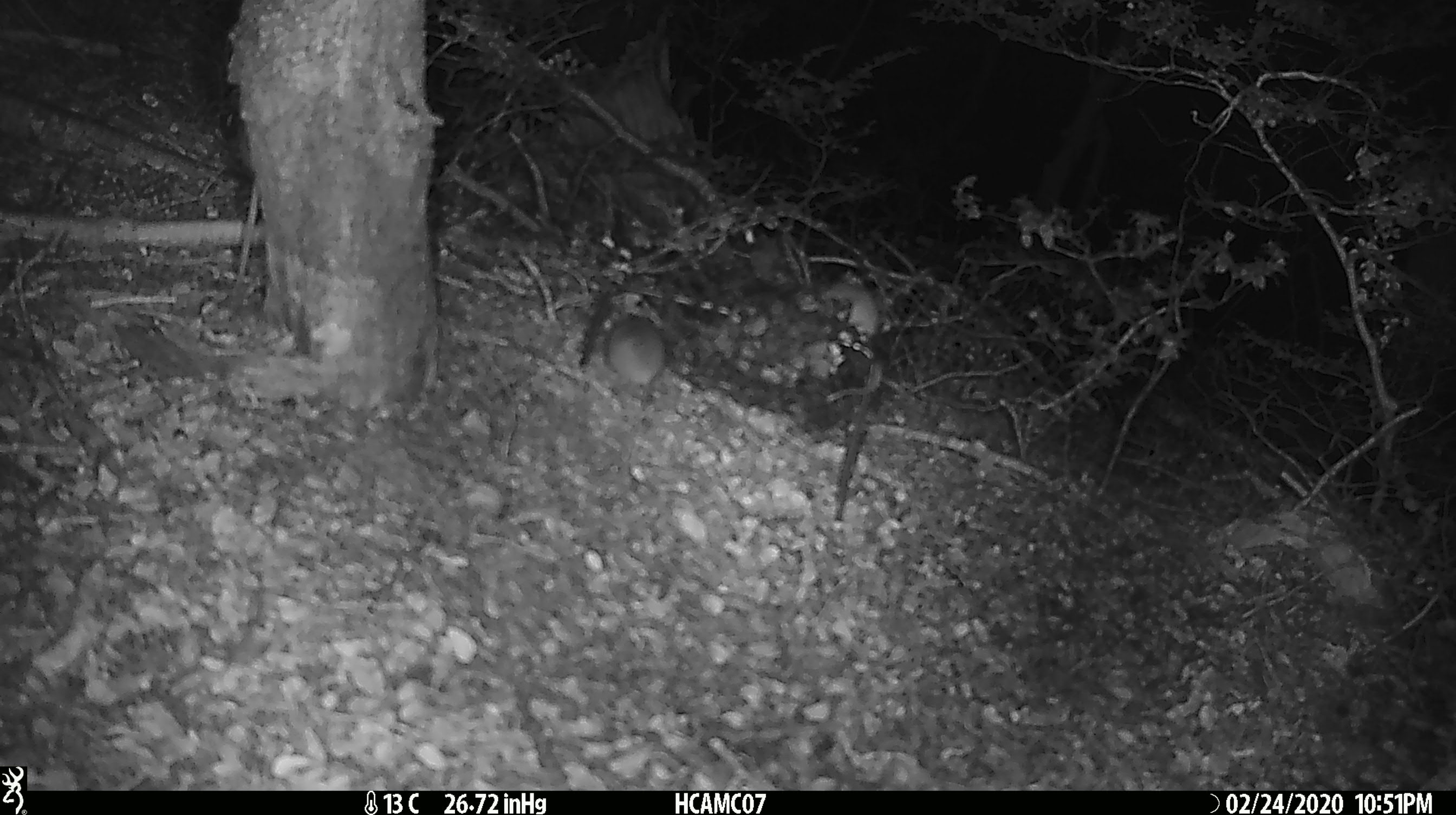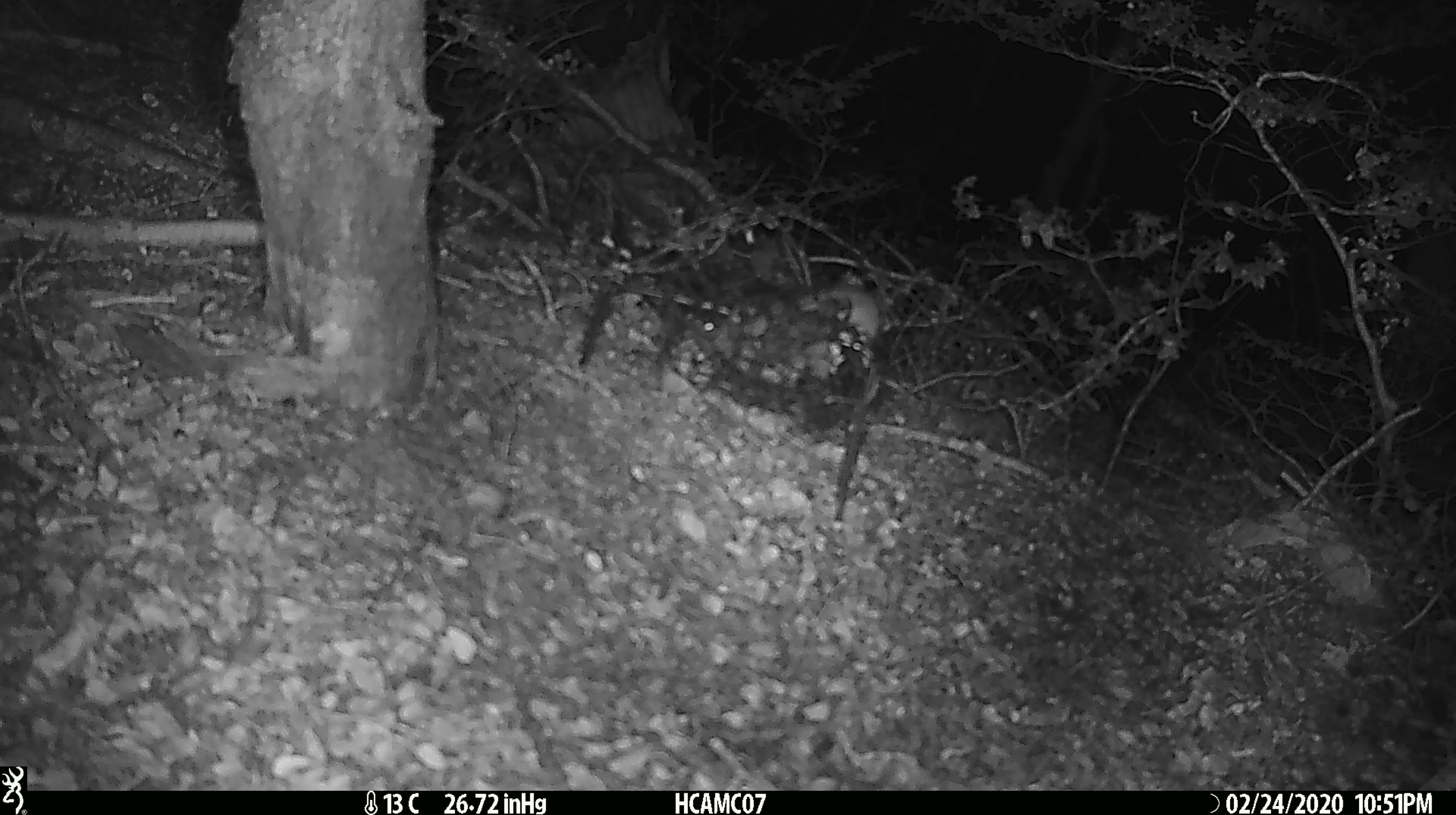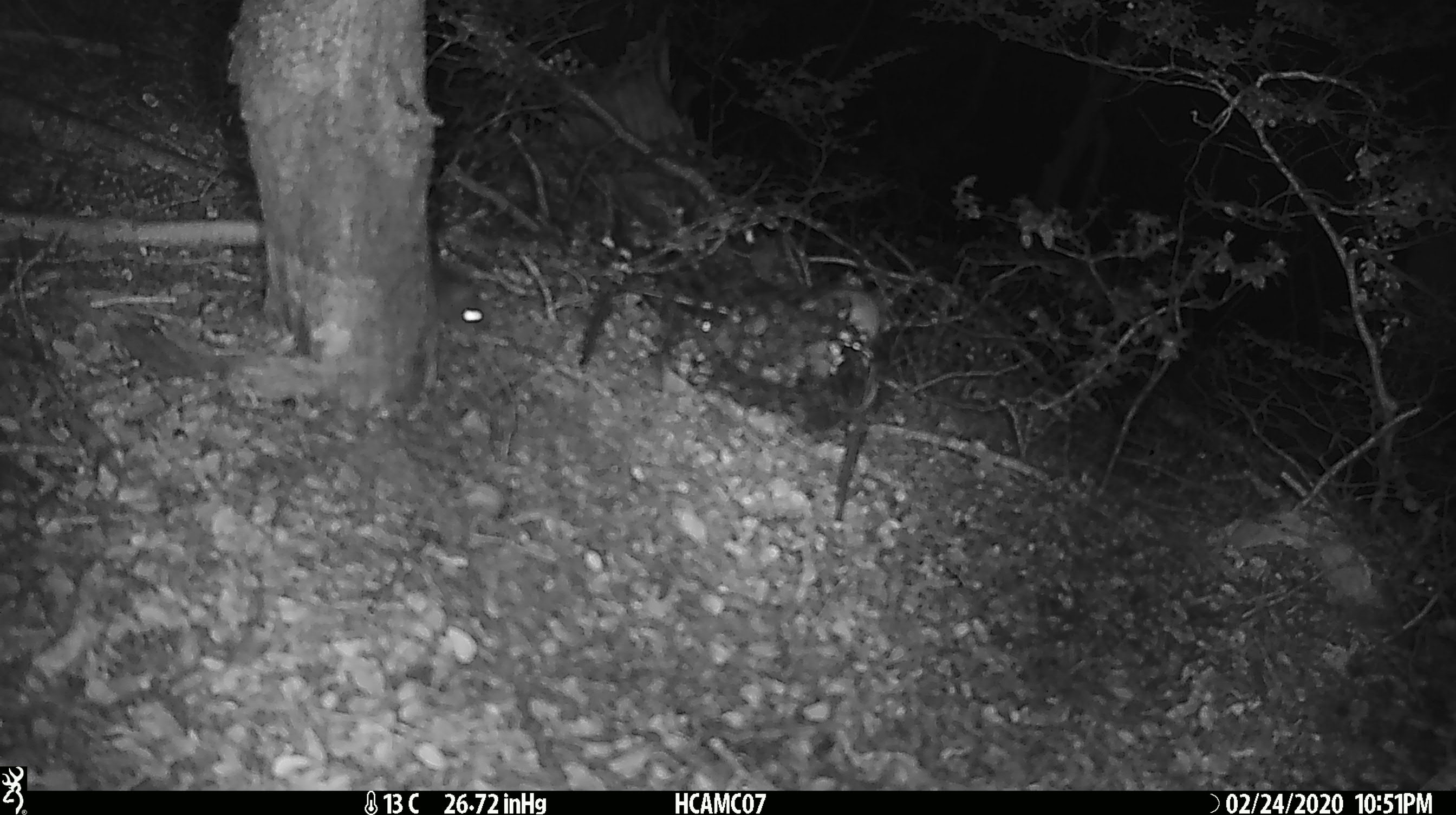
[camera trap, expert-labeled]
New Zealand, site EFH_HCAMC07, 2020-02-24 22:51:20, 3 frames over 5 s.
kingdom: Animalia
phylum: Chordata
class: Mammalia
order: Rodentia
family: Muridae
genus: Mus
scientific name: Mus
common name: mouse